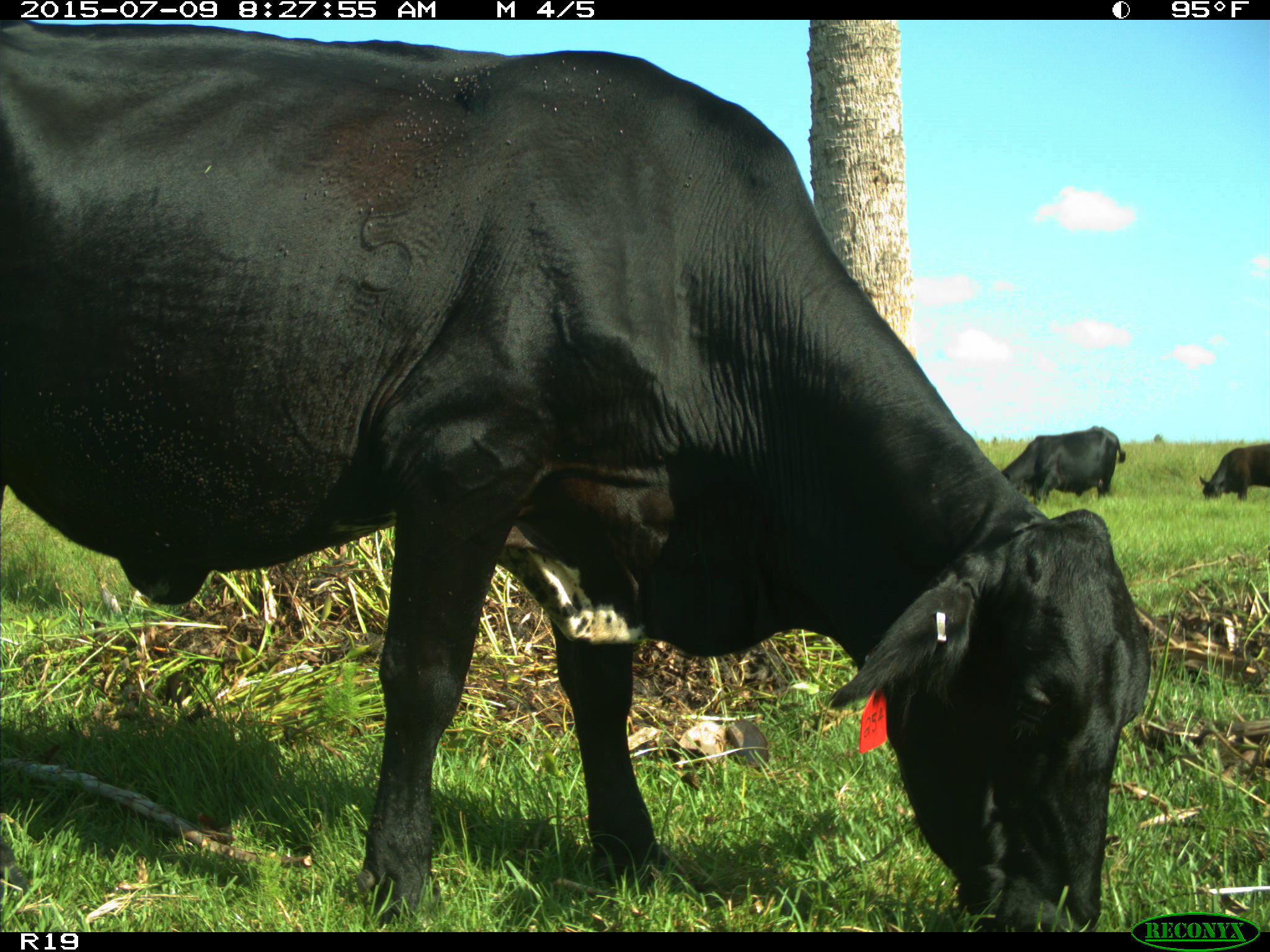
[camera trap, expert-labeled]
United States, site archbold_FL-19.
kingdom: Animalia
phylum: Chordata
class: Mammalia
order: Artiodactyla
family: Bovidae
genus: Bos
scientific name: Bos taurus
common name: domestic cow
Bos taurus (domestic cow).